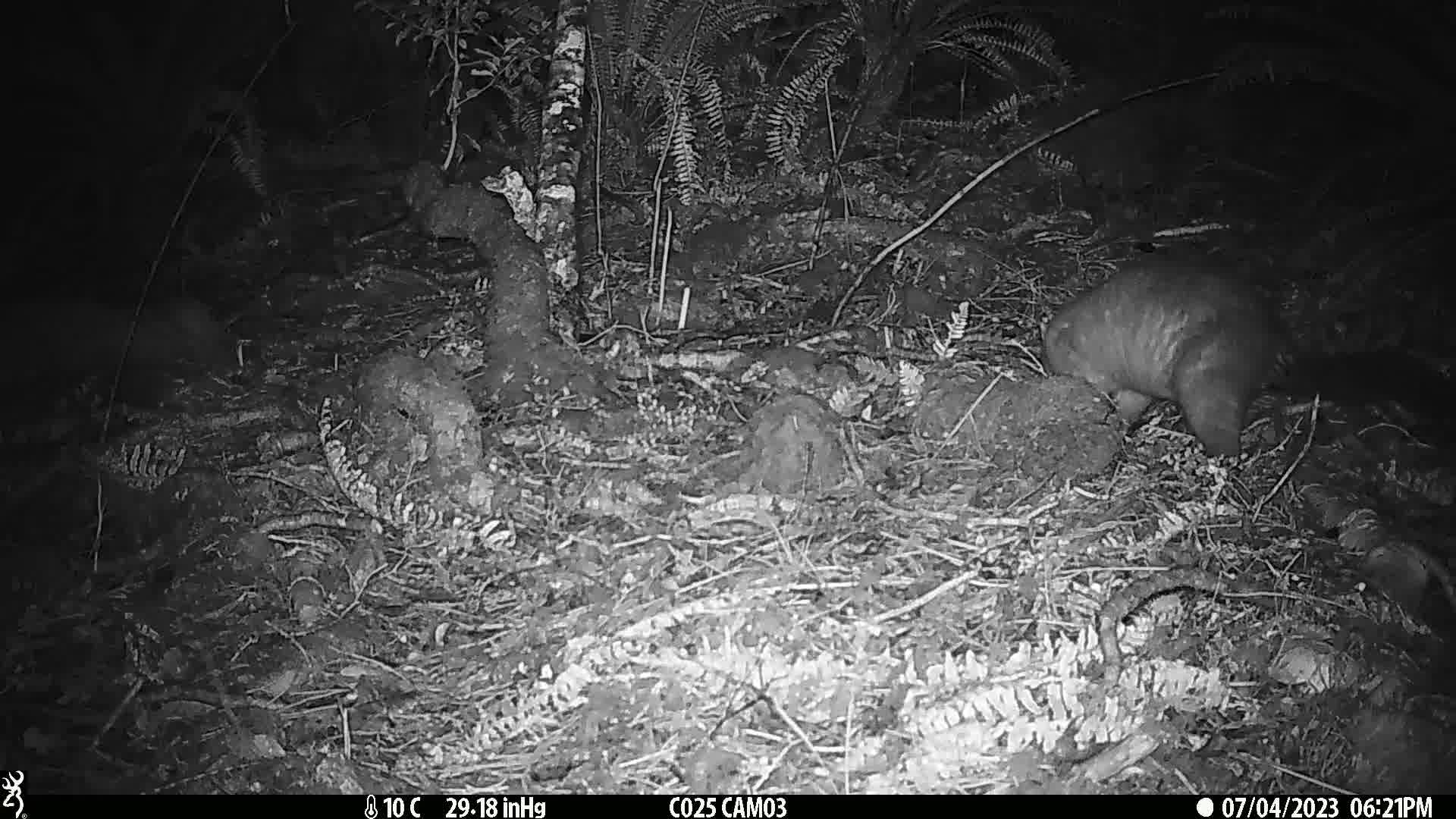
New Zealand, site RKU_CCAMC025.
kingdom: Animalia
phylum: Chordata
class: Mammalia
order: Diprotodontia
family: Phalangeridae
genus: Trichosurus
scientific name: Trichosurus vulpecula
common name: common brushtail possum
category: possum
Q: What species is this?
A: Possum (common brushtail possum) (Trichosurus vulpecula).